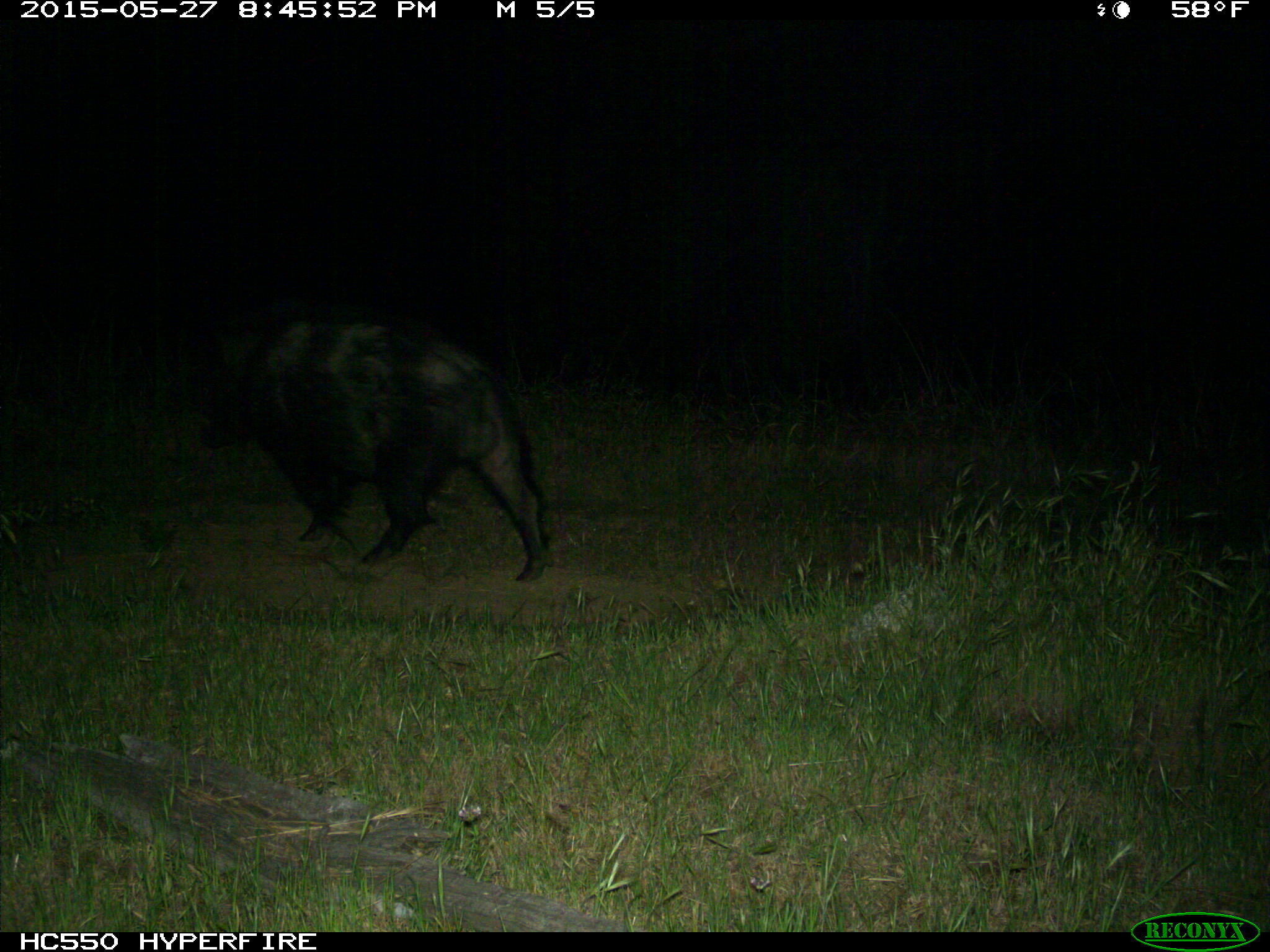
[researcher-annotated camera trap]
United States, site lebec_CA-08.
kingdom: Animalia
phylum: Chordata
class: Mammalia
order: Artiodactyla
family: Suidae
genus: Sus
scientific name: Sus scrofa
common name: wild boar